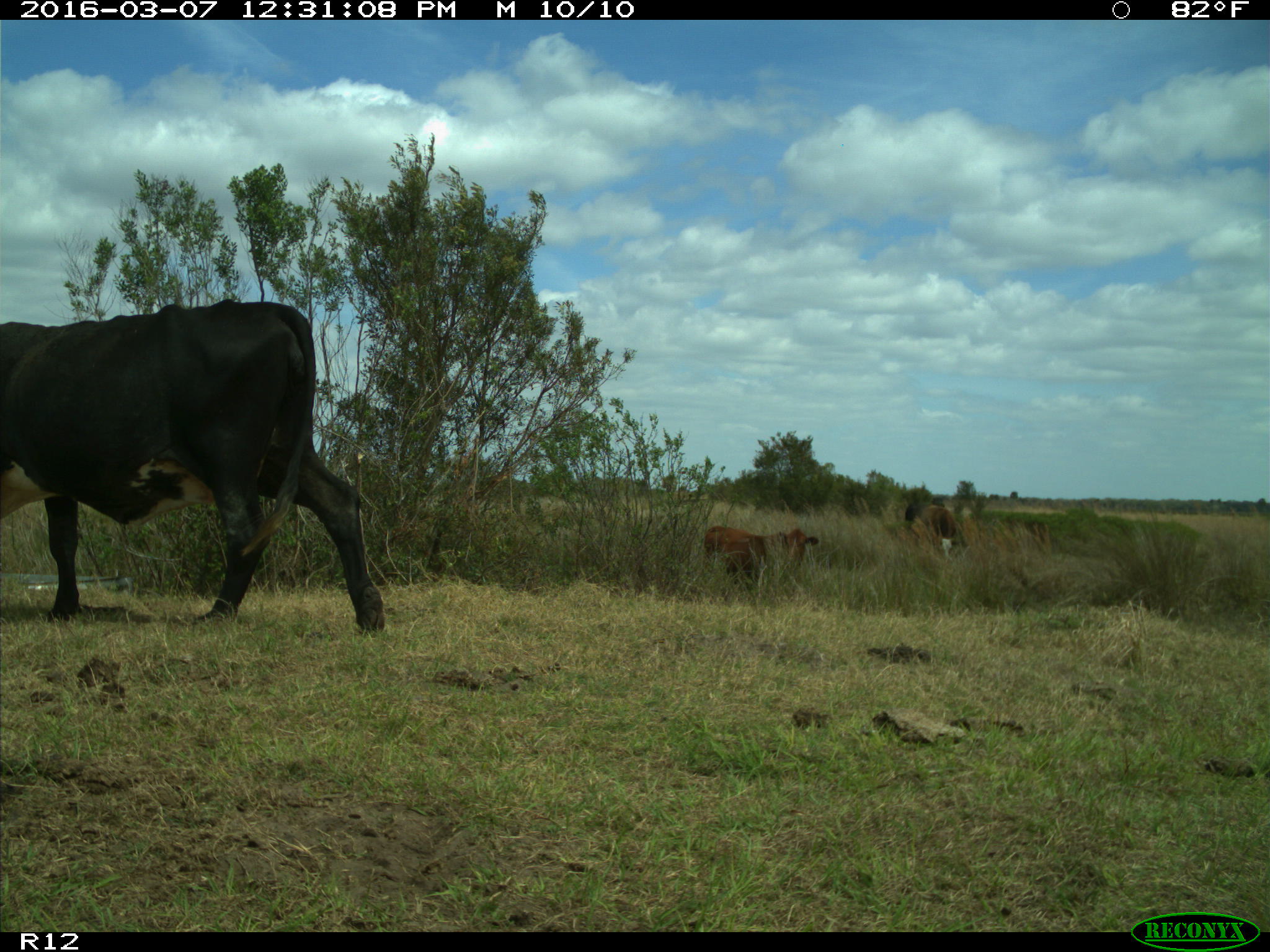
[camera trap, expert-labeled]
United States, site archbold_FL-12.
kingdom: Animalia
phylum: Chordata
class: Mammalia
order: Artiodactyla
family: Bovidae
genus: Bos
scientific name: Bos taurus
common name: domestic cow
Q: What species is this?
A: Bos taurus (domestic cow).